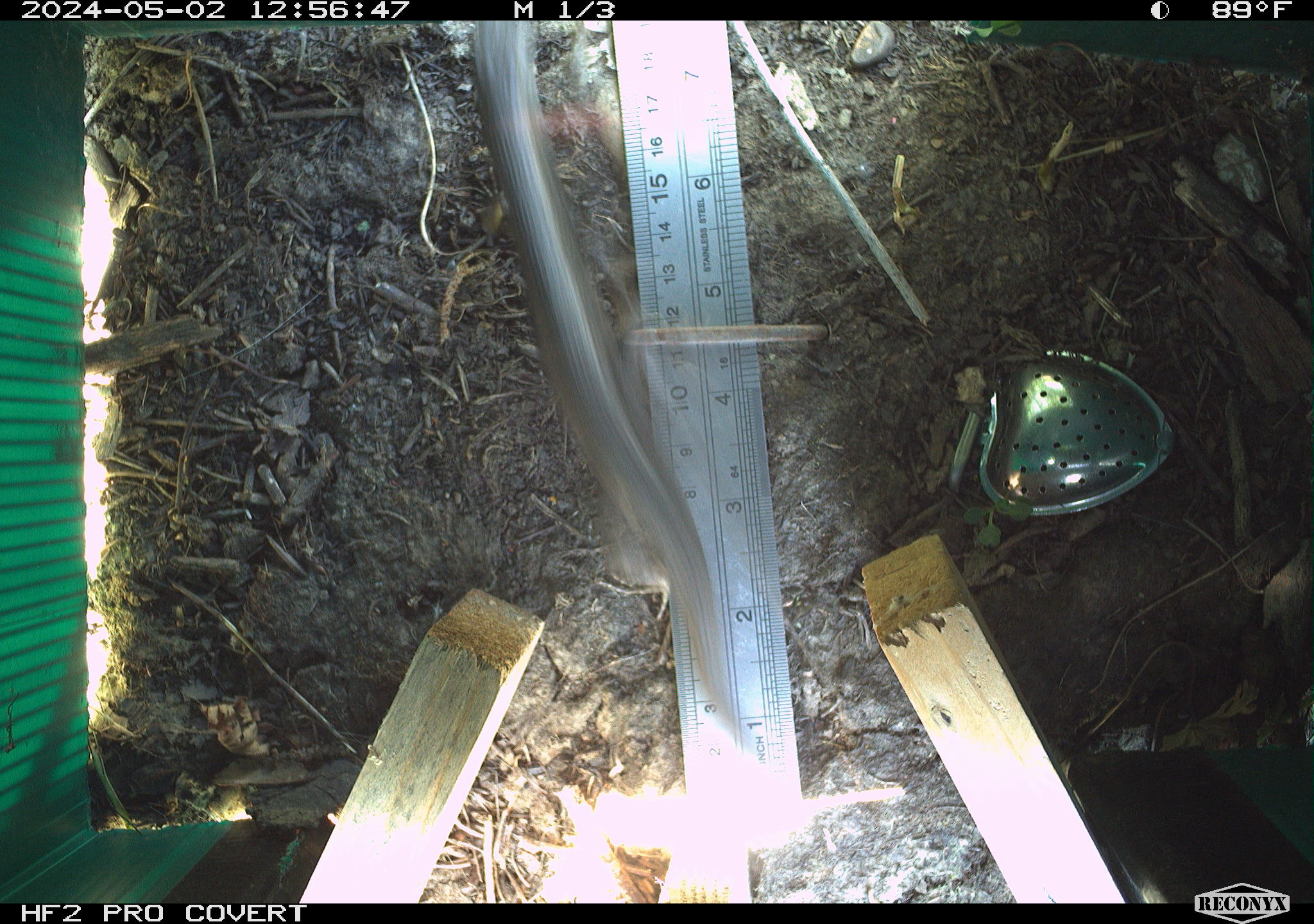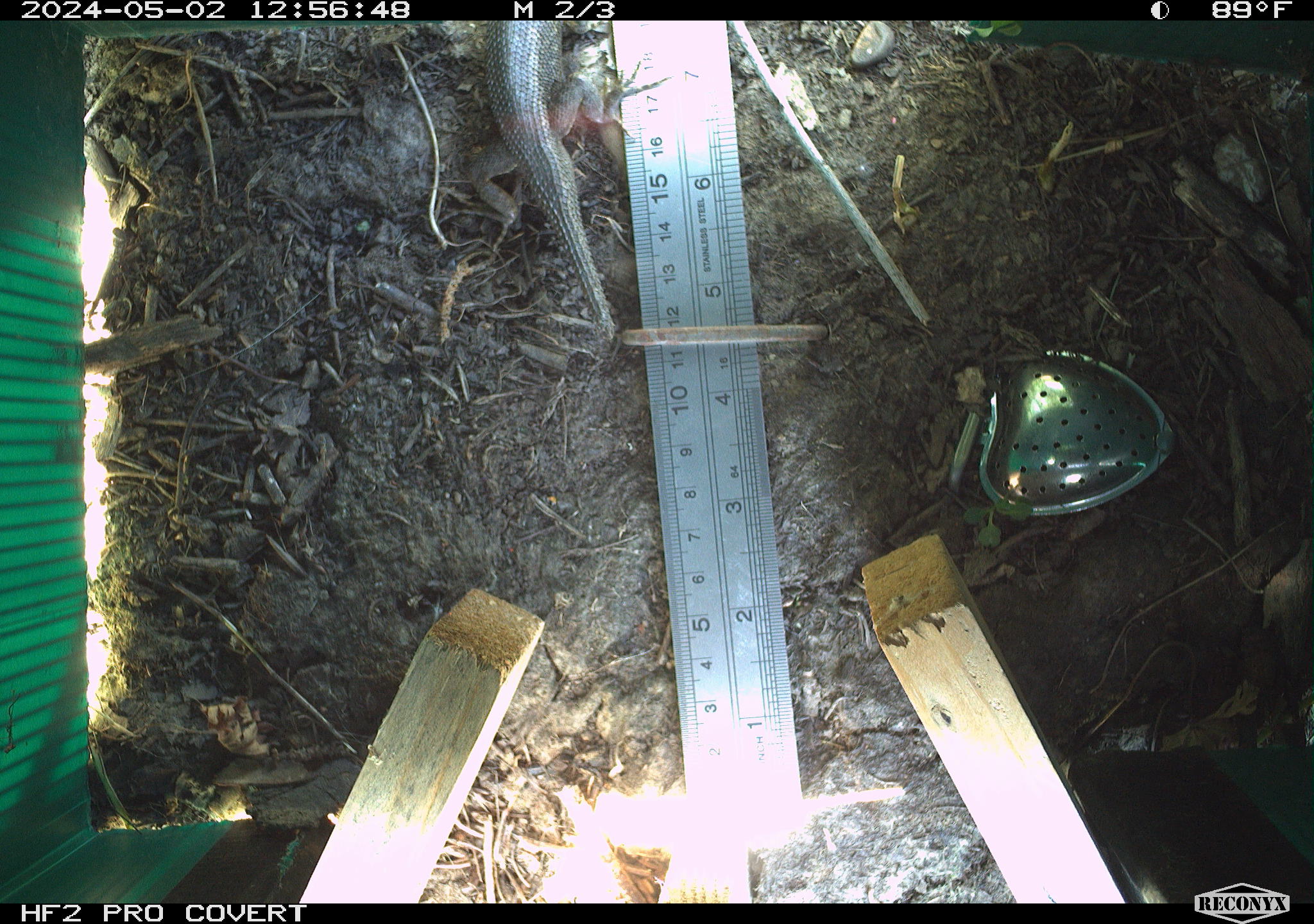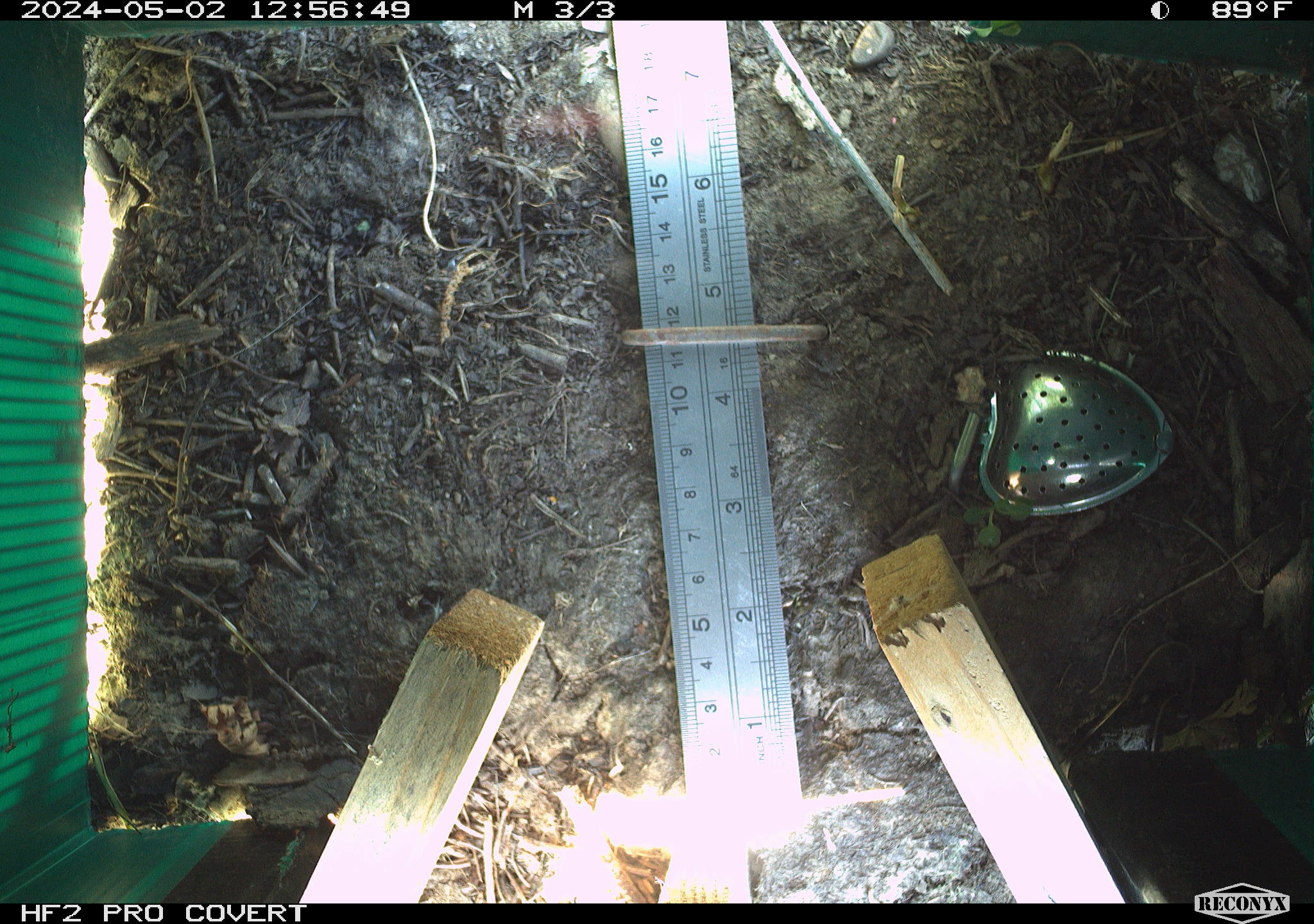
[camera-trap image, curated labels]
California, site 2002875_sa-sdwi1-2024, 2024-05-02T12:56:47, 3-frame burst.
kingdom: Animalia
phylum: Chordata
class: Reptilia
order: Squamata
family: Phrynosomatidae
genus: Sceloporus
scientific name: Sceloporus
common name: spiny lizards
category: sceloporus species